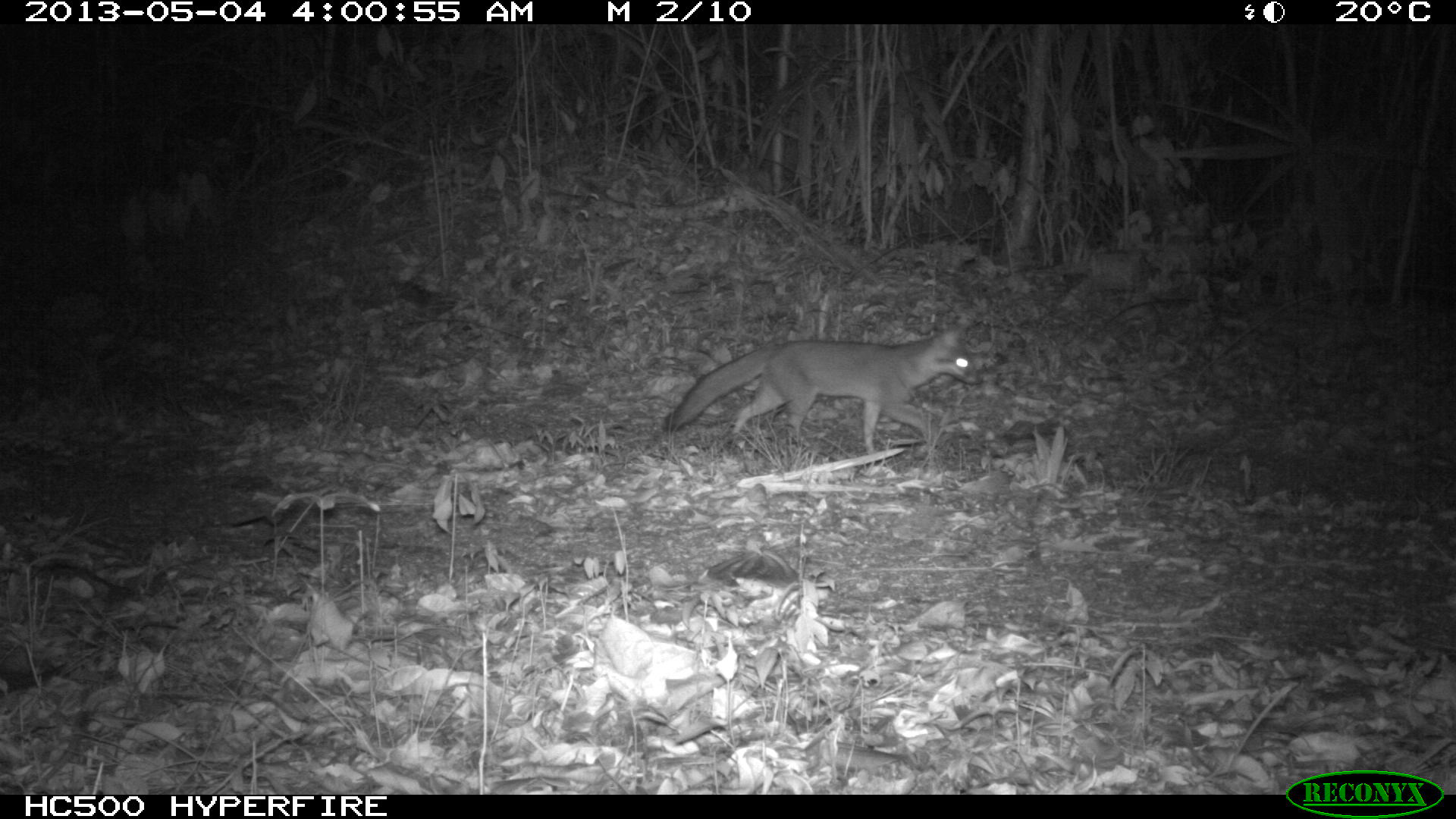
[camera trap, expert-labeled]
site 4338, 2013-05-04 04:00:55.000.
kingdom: Animalia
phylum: Chordata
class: Mammalia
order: Carnivora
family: Canidae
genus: Urocyon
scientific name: Urocyon cinereoargenteus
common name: gray fox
Urocyon cinereoargenteus (gray fox), count 1.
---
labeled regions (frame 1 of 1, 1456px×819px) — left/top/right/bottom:
urocyon cinereoargenteus: 660/324/981/455